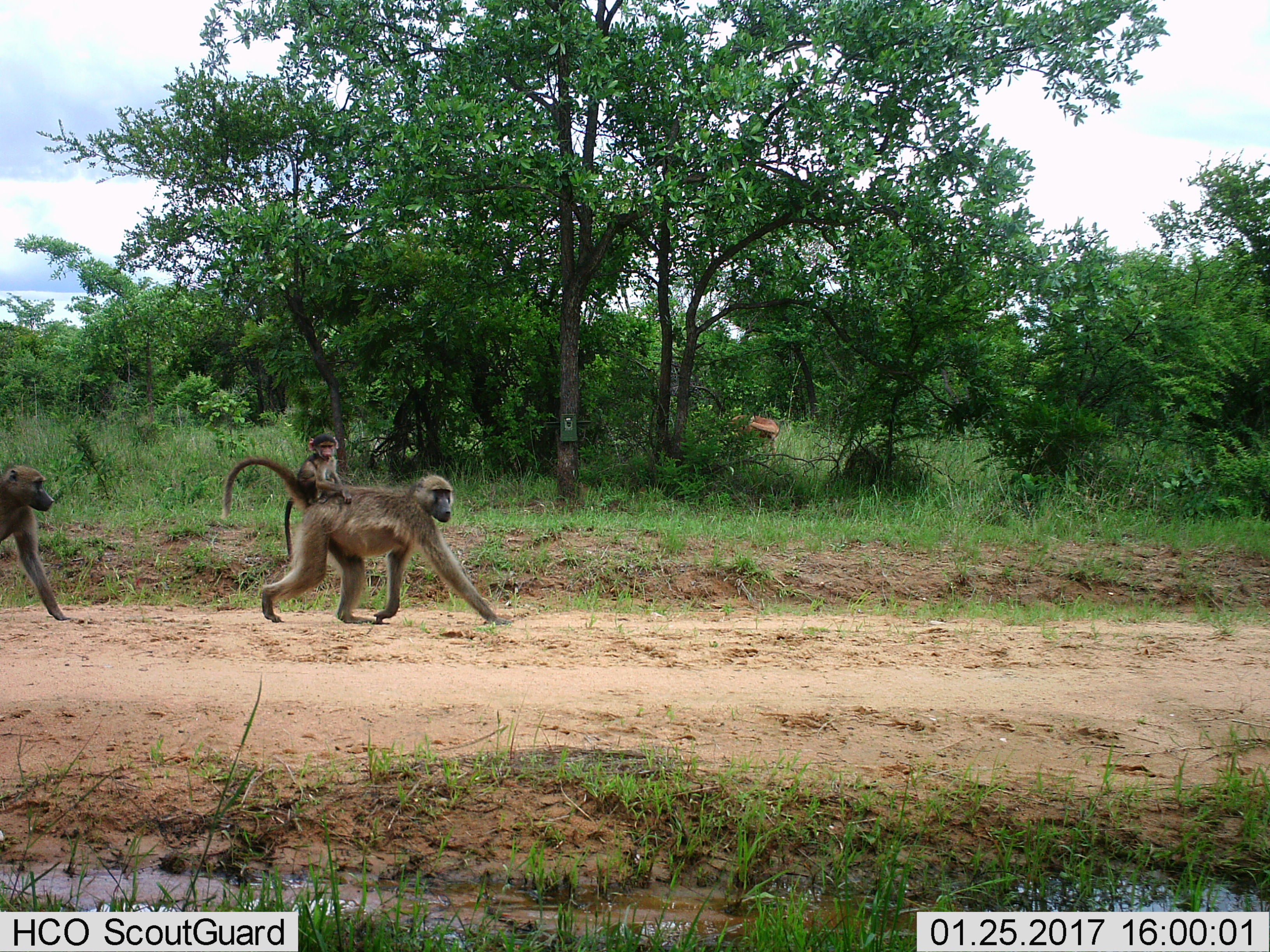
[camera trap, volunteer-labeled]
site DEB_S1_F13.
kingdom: Animalia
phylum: Chordata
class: Mammalia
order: Primates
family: Cercopithecidae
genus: Papio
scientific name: Papio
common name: baboon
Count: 3.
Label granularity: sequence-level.